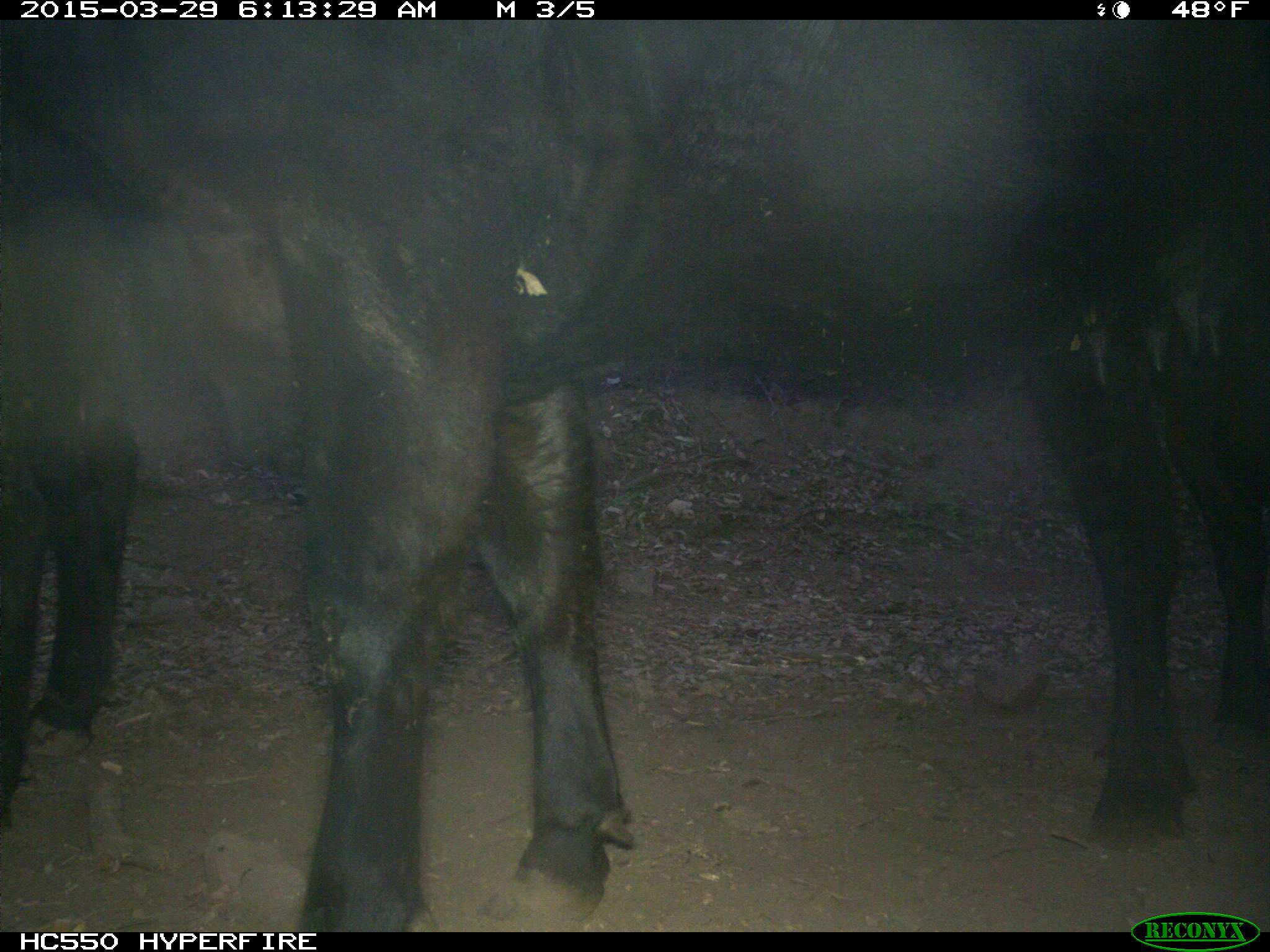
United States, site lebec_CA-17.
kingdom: Animalia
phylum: Chordata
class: Mammalia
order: Artiodactyla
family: Bovidae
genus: Bos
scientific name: Bos taurus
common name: domestic cow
Bos taurus (domestic cow).